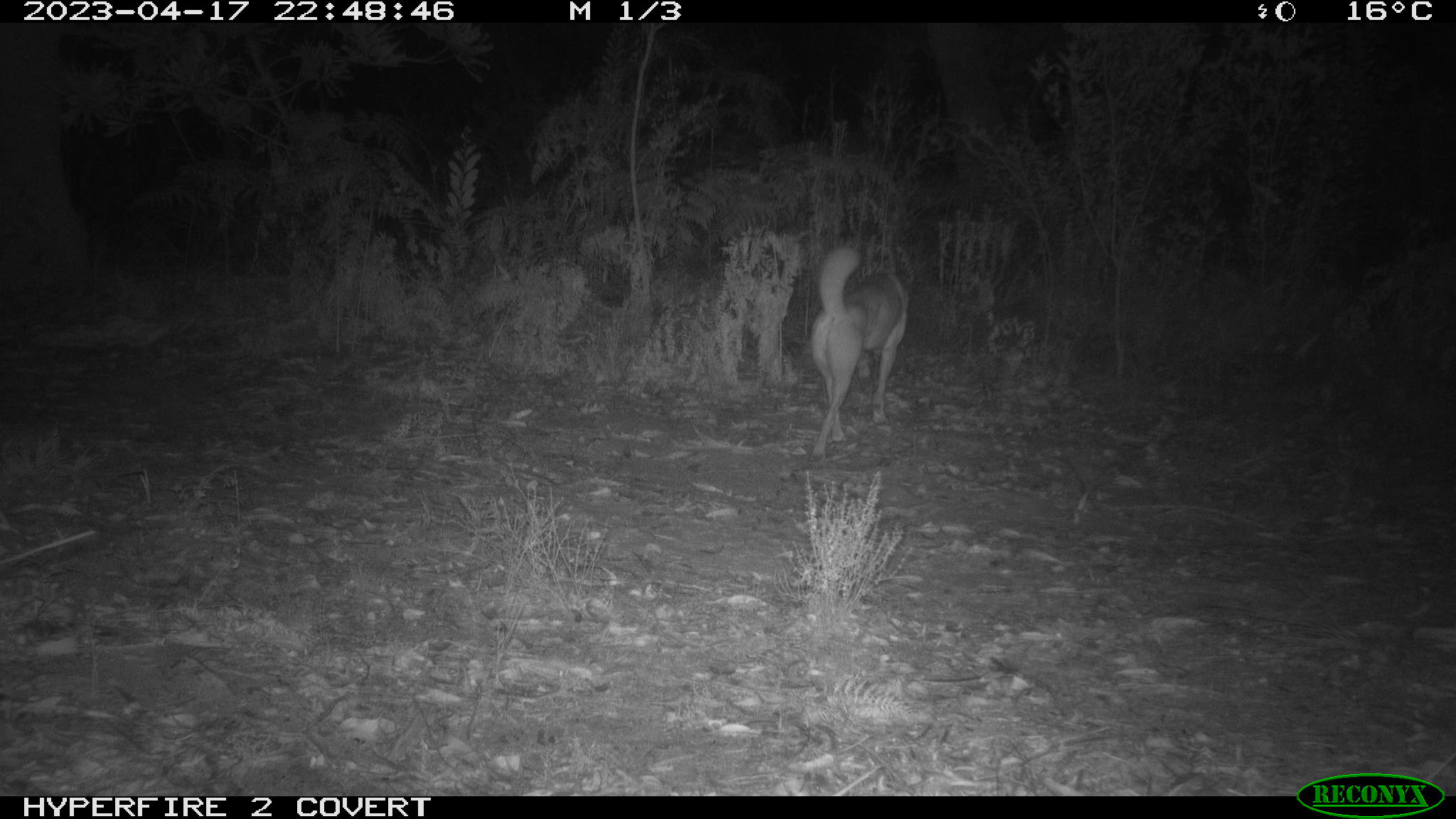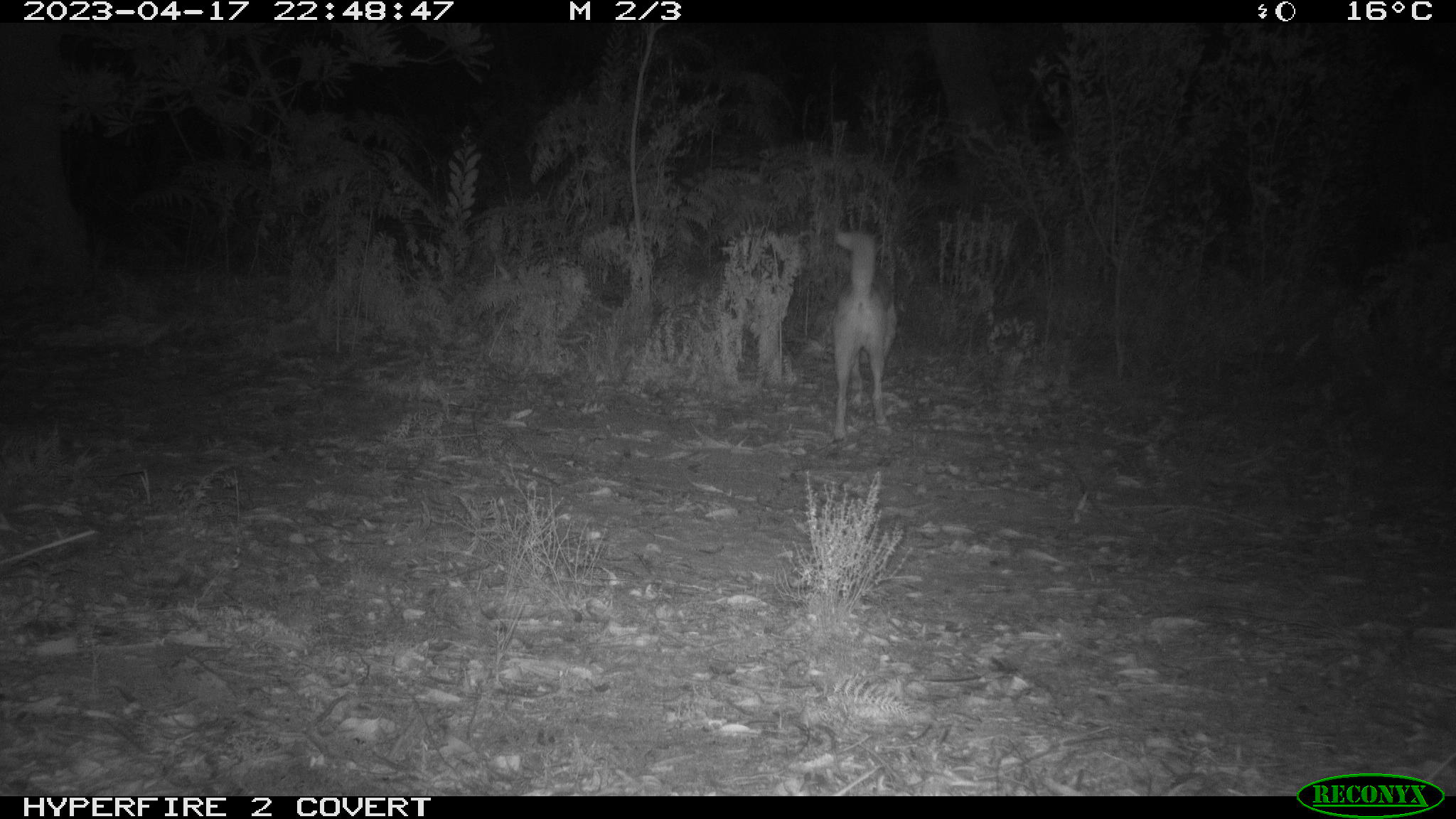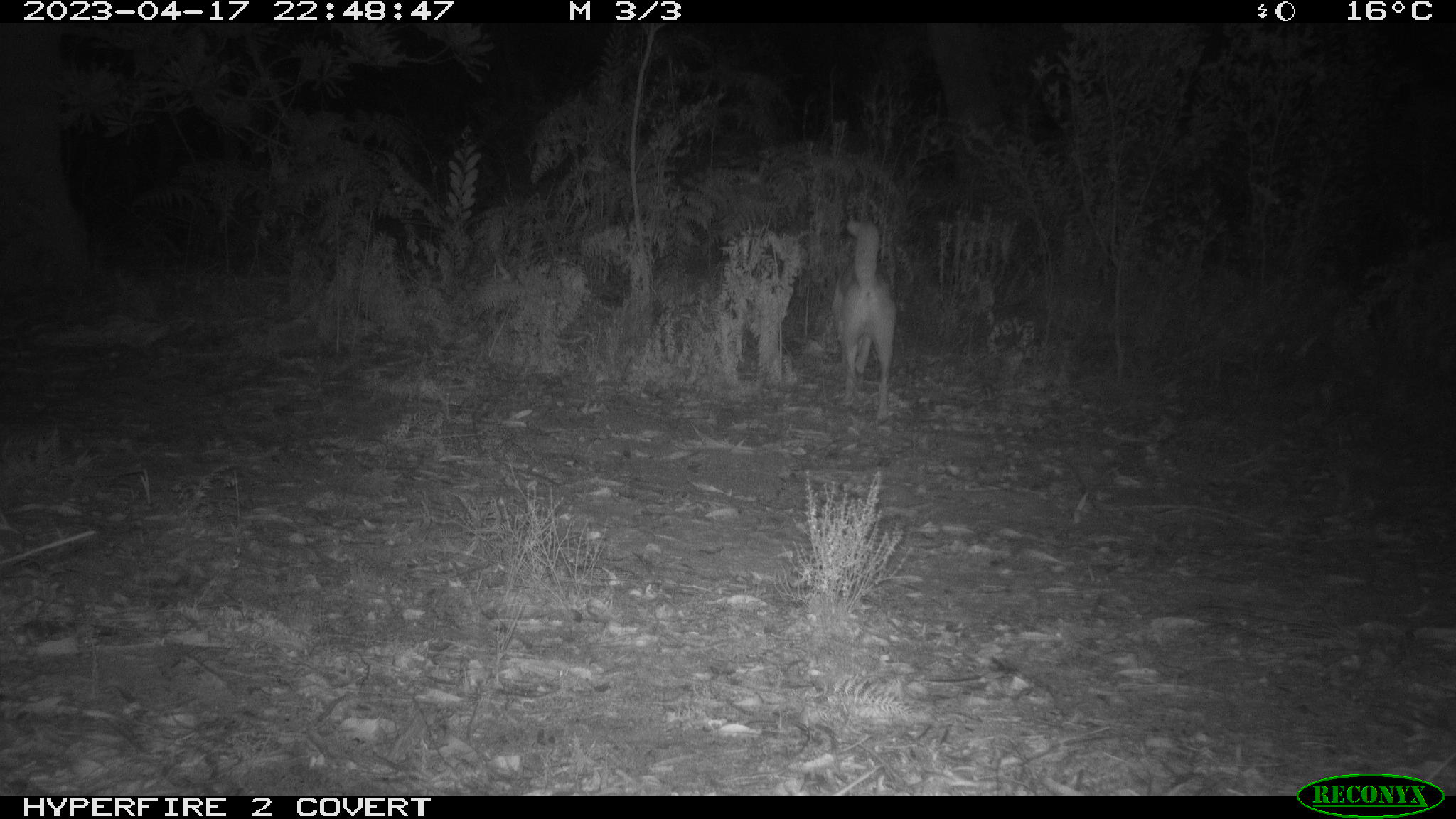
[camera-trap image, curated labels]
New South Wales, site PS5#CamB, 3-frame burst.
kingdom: Animalia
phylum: Chordata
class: Mammalia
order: Carnivora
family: Canidae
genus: Canis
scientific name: Canis familiaris dingo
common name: dingo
Dingo (Canis familiaris dingo).